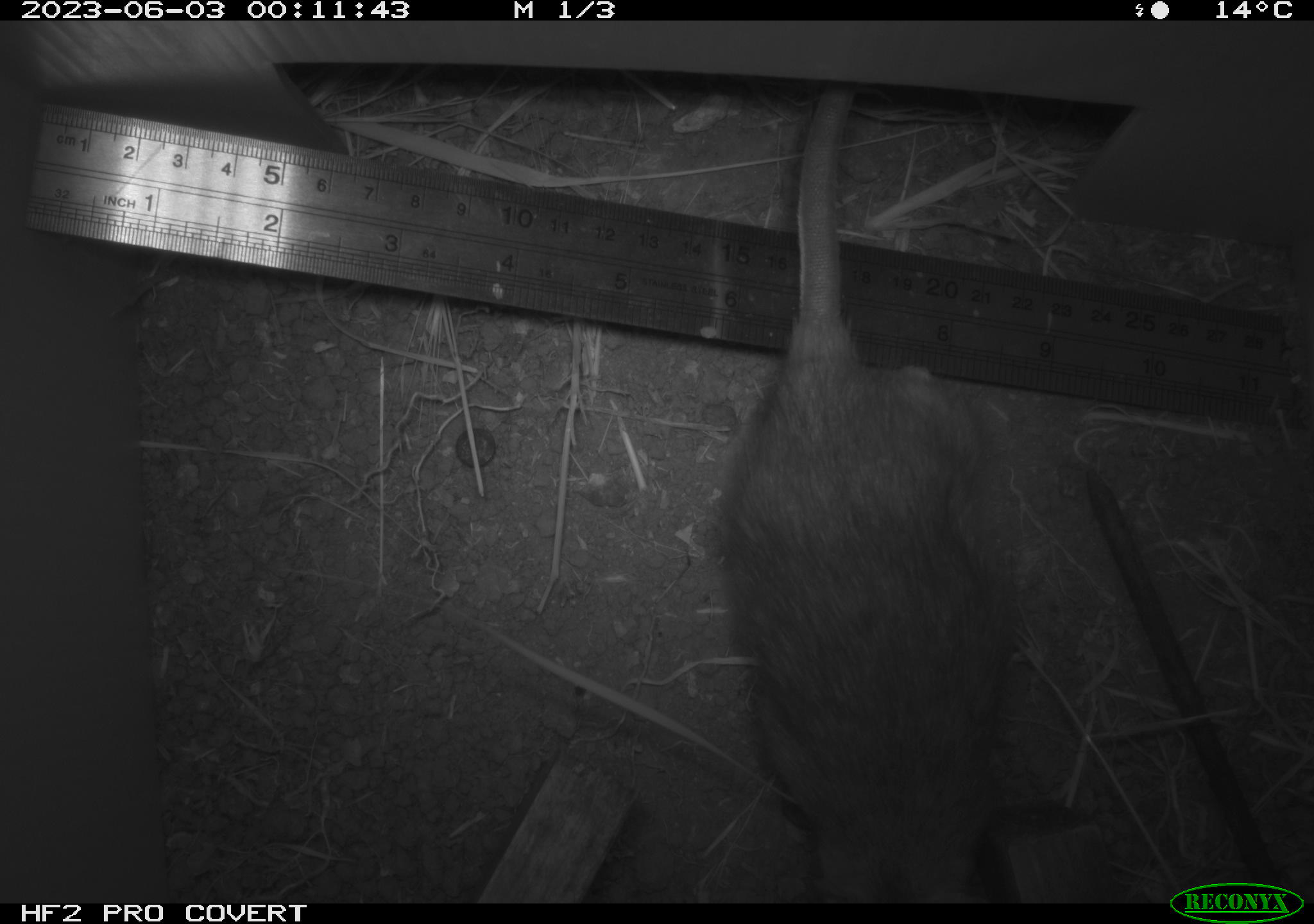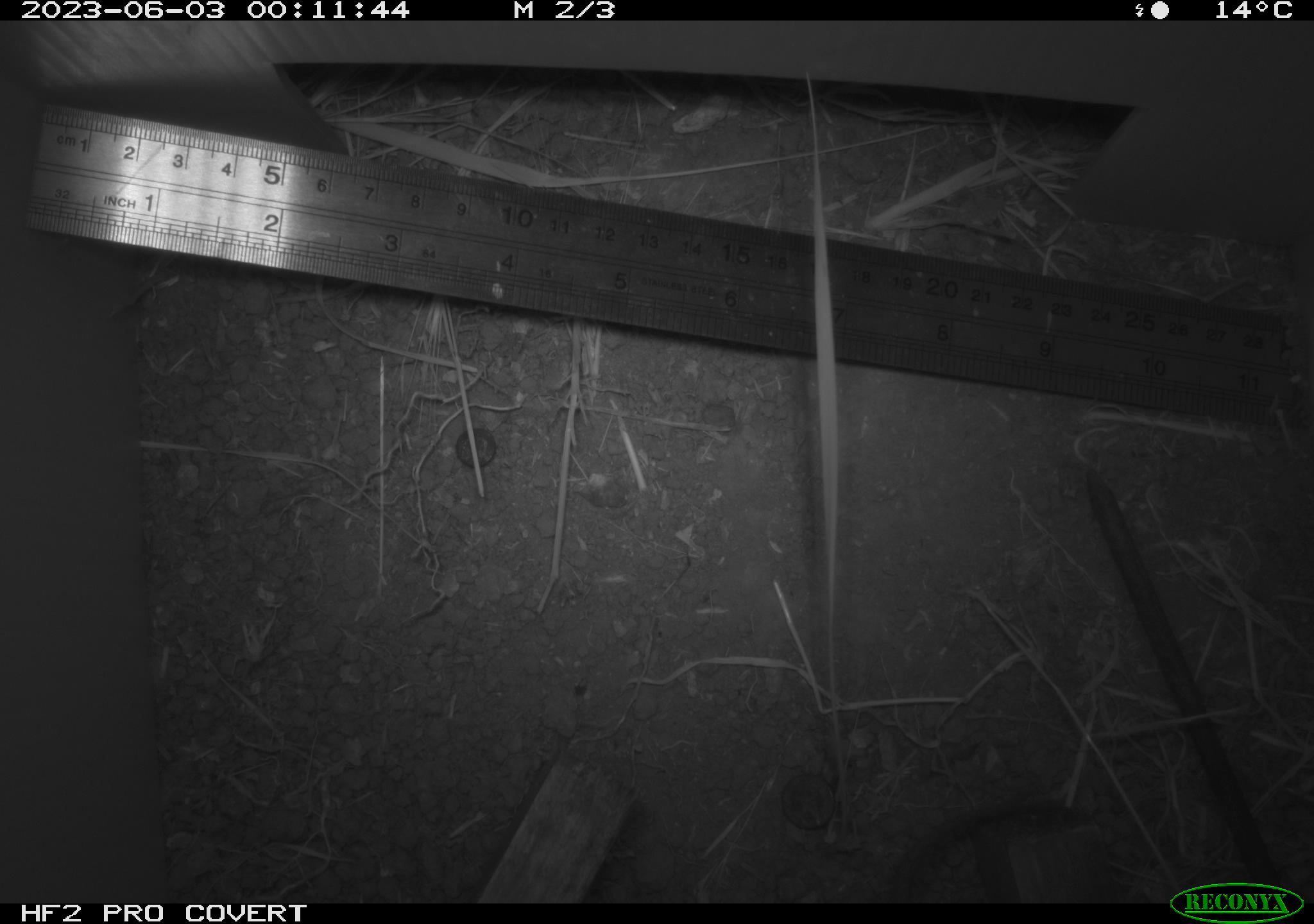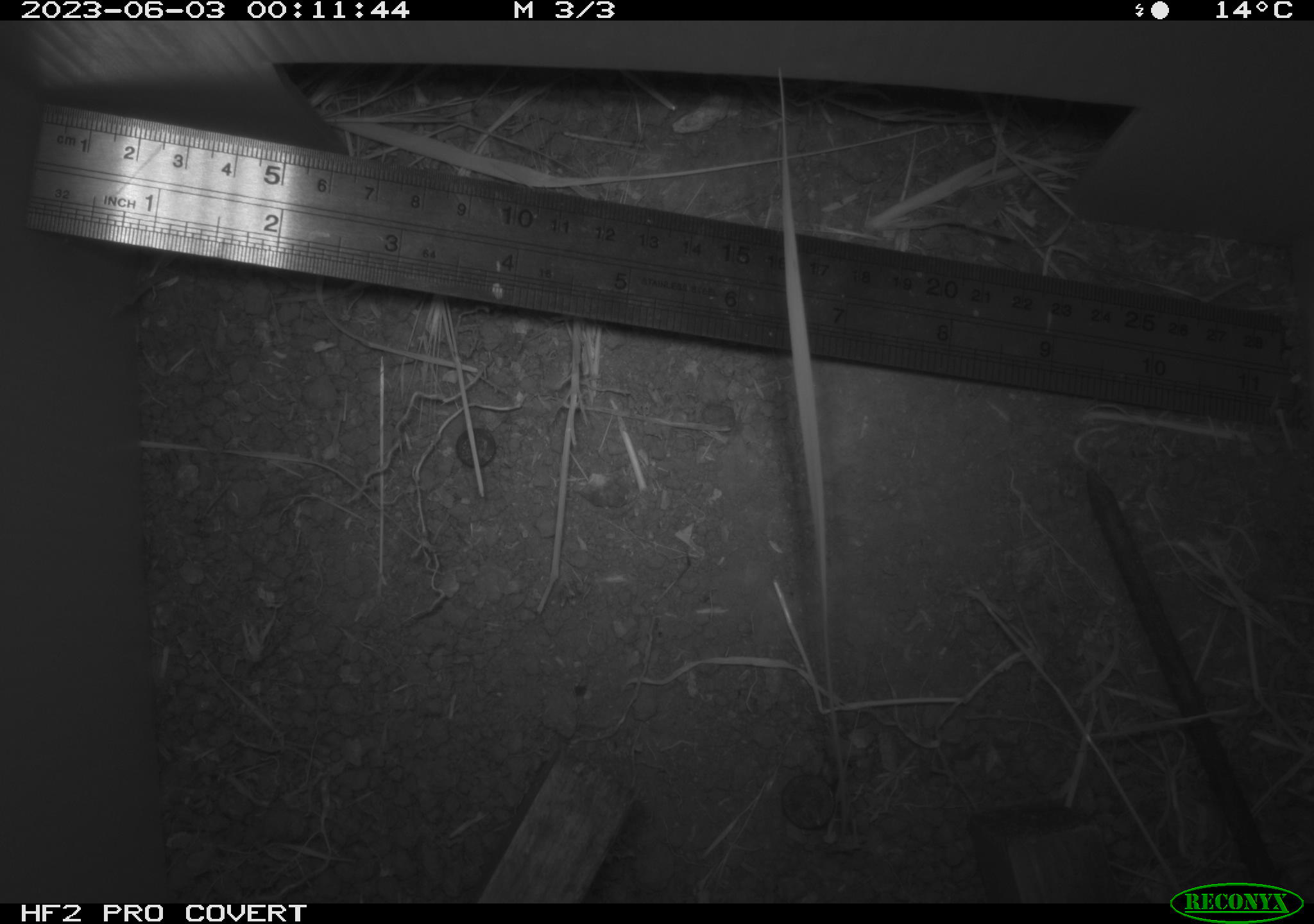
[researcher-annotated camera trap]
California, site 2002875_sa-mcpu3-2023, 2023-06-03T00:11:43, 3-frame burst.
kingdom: Animalia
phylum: Chordata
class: Mammalia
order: Rodentia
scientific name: Rodentia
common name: mouse species